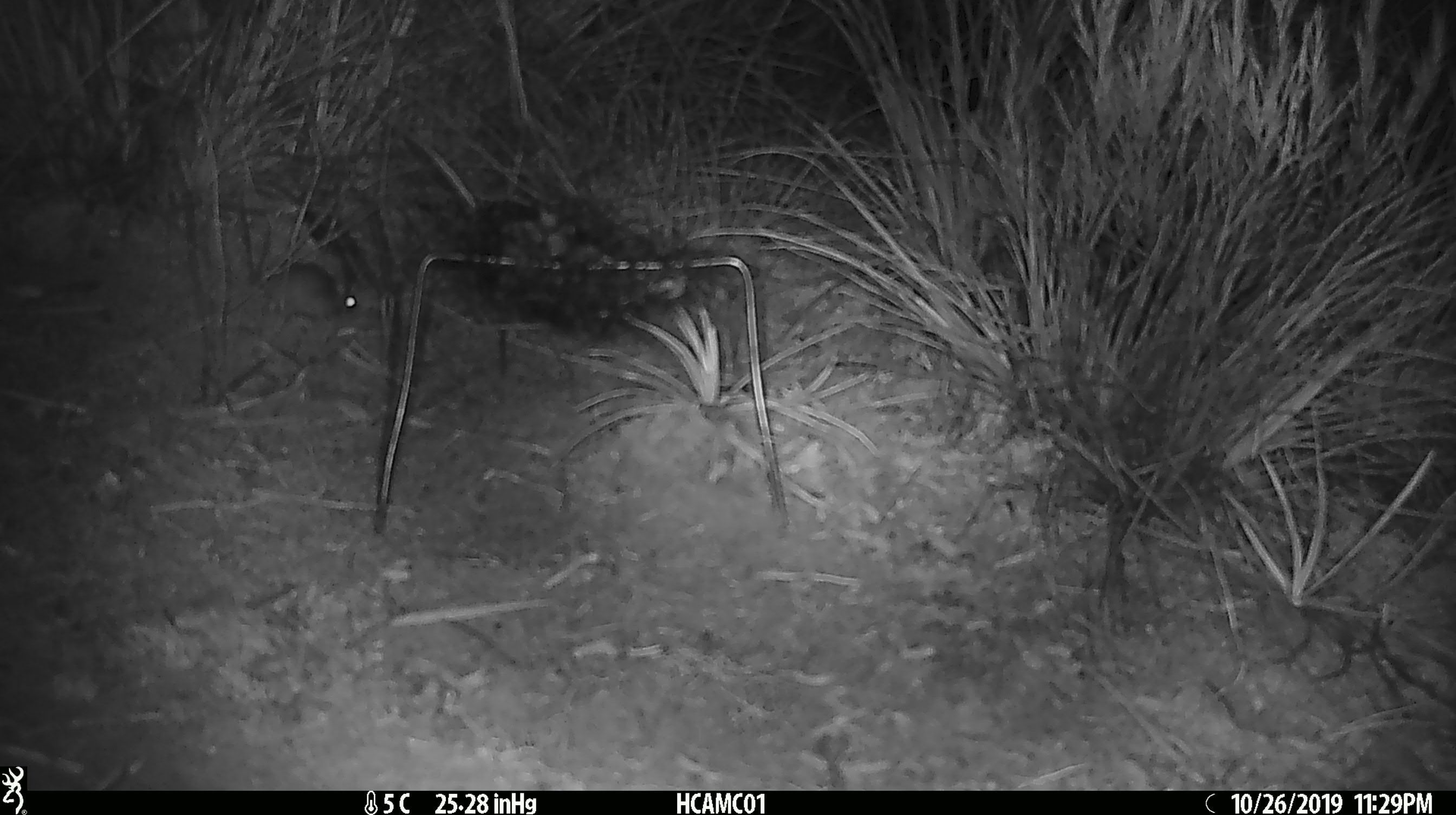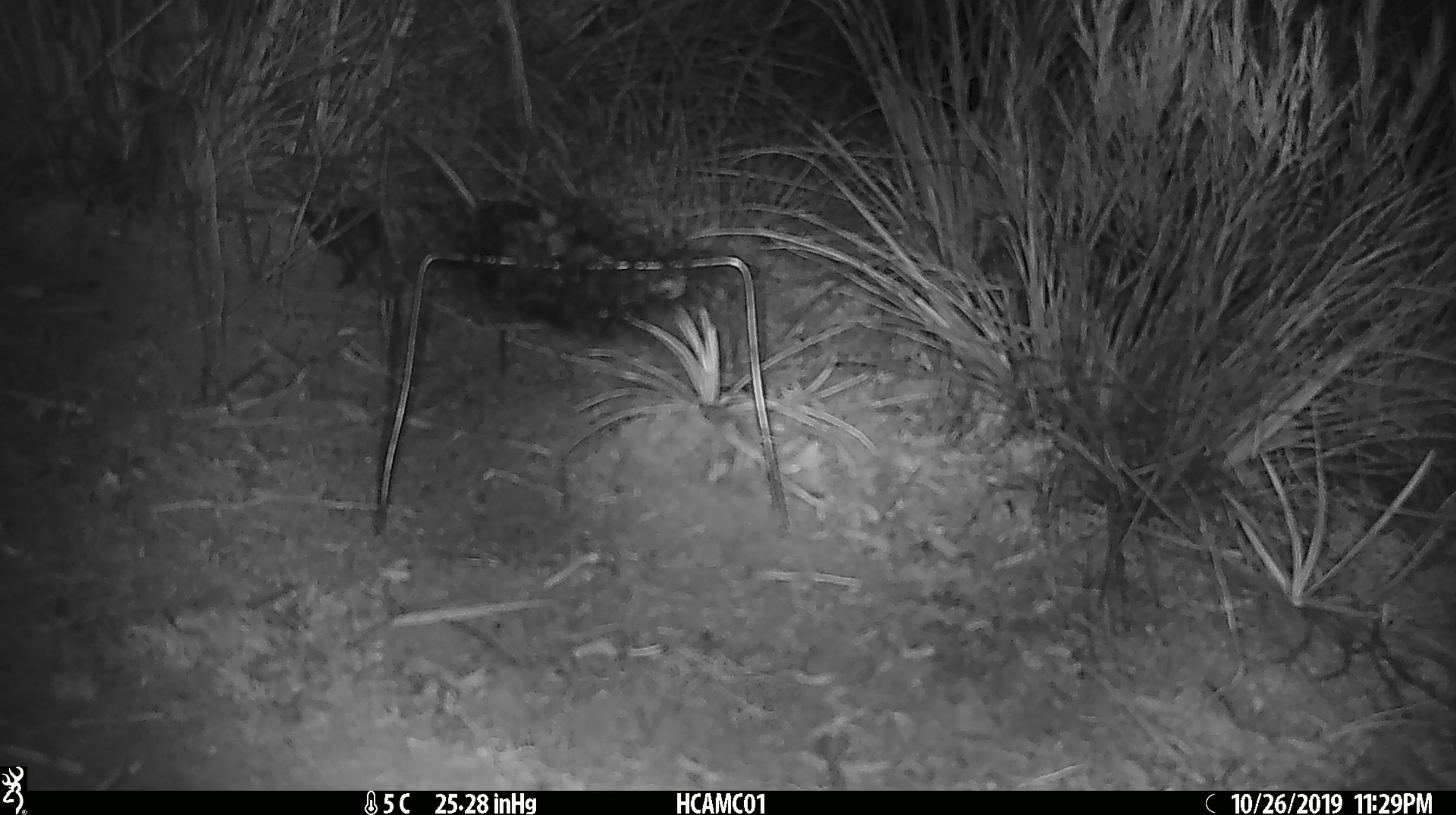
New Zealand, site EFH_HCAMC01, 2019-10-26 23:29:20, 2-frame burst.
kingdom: Animalia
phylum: Chordata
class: Mammalia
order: Rodentia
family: Muridae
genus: Mus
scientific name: Mus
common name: mouse